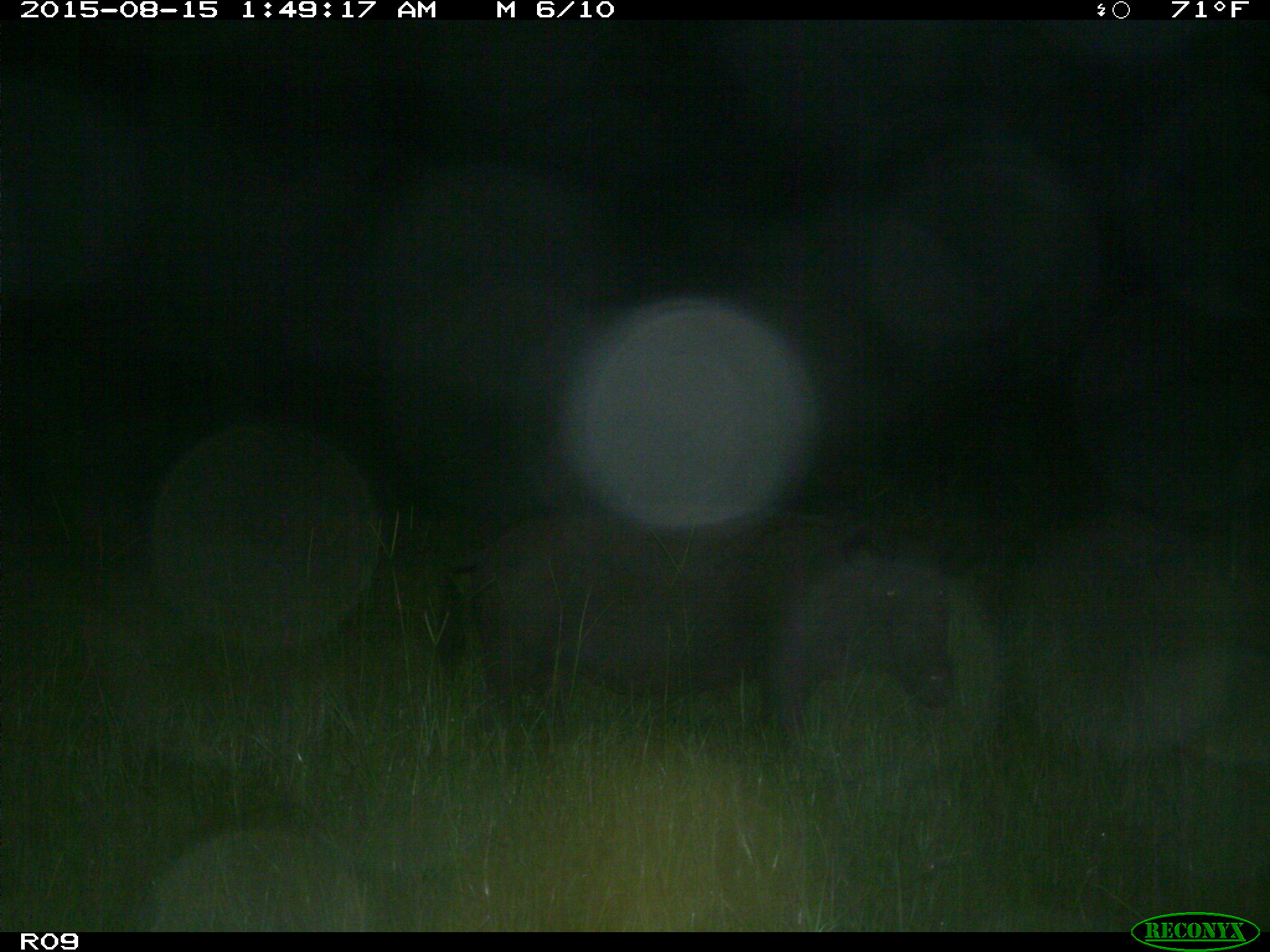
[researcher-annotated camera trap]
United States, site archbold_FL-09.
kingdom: Animalia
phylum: Chordata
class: Mammalia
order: Artiodactyla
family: Suidae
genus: Sus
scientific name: Sus scrofa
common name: wild boar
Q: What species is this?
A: Sus scrofa (wild boar).